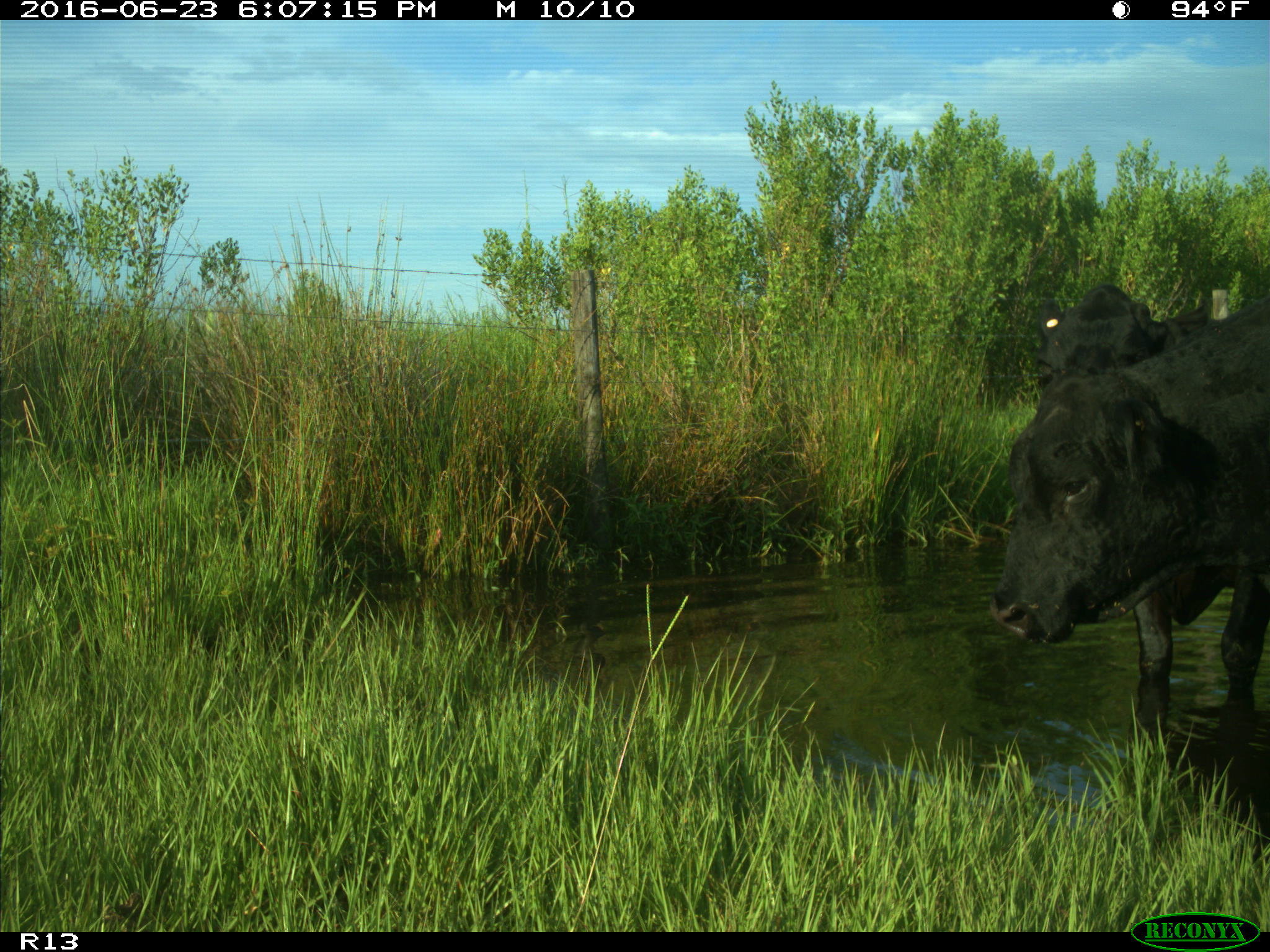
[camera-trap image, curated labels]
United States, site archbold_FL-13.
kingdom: Animalia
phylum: Chordata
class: Mammalia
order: Artiodactyla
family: Bovidae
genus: Bos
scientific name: Bos taurus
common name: domestic cow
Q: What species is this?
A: Bos taurus (domestic cow).